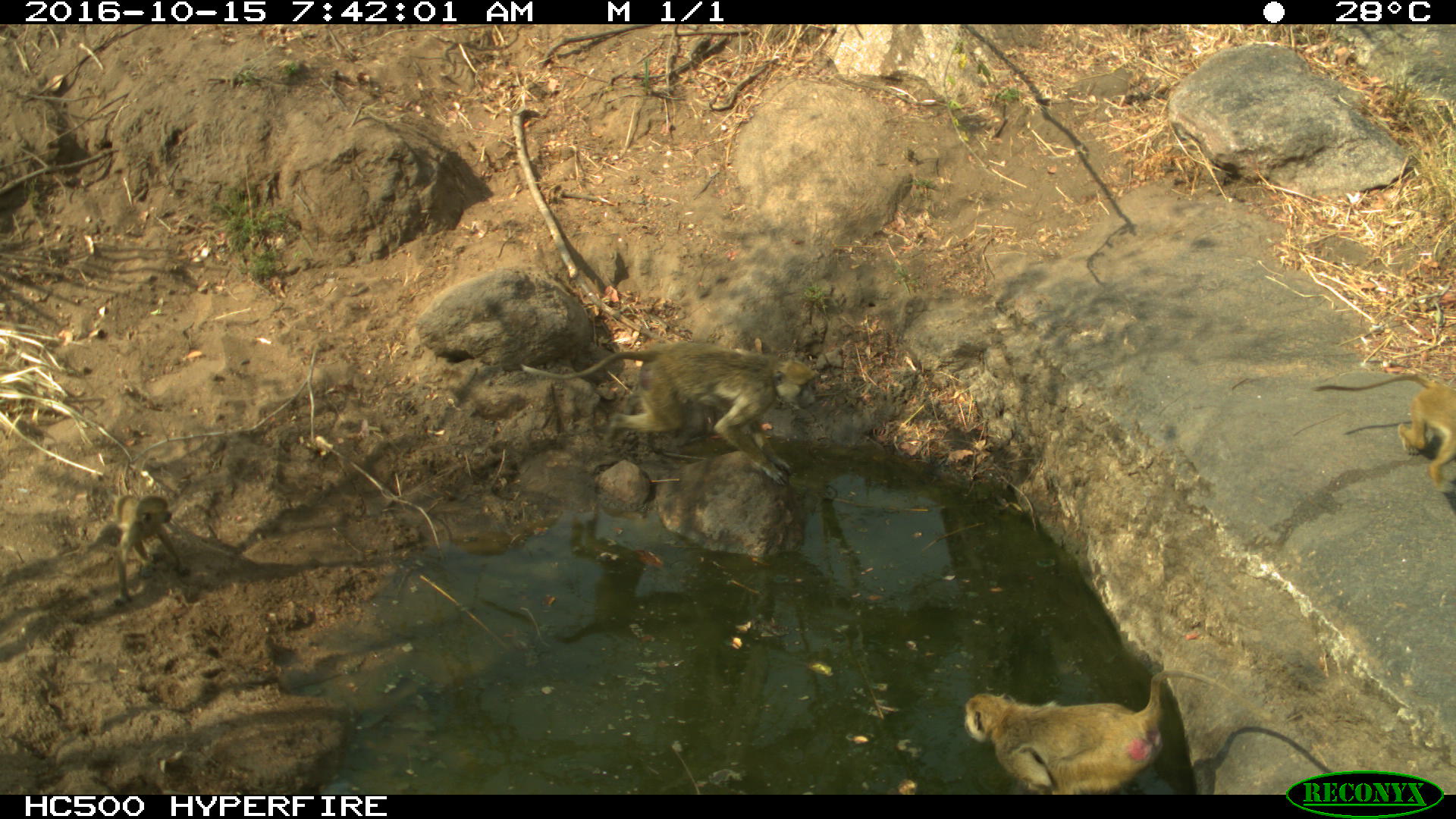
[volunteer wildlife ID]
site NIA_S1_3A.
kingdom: Animalia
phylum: Chordata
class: Mammalia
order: Primates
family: Cercopithecidae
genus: Papio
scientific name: Papio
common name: baboon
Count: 4.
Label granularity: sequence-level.